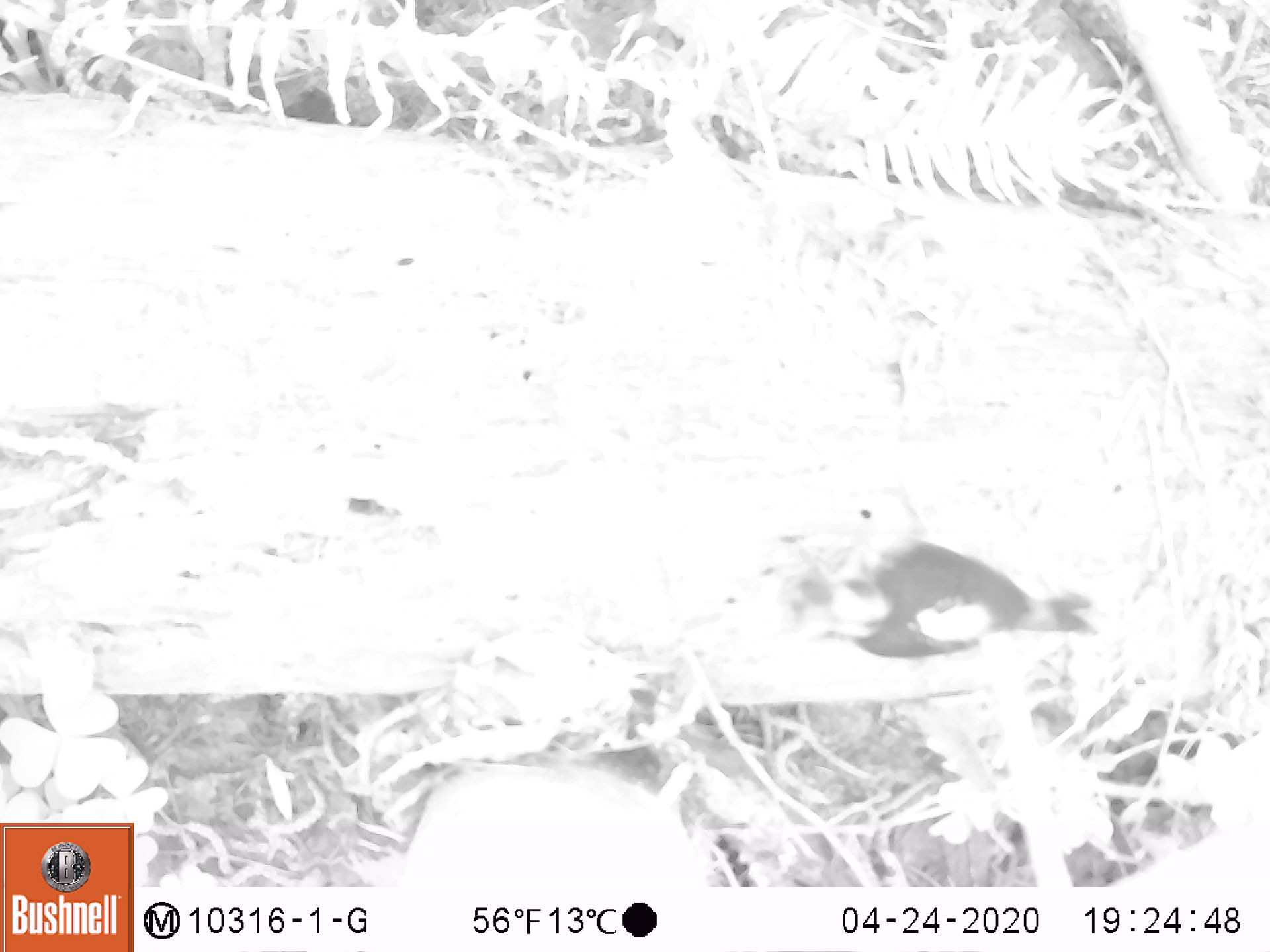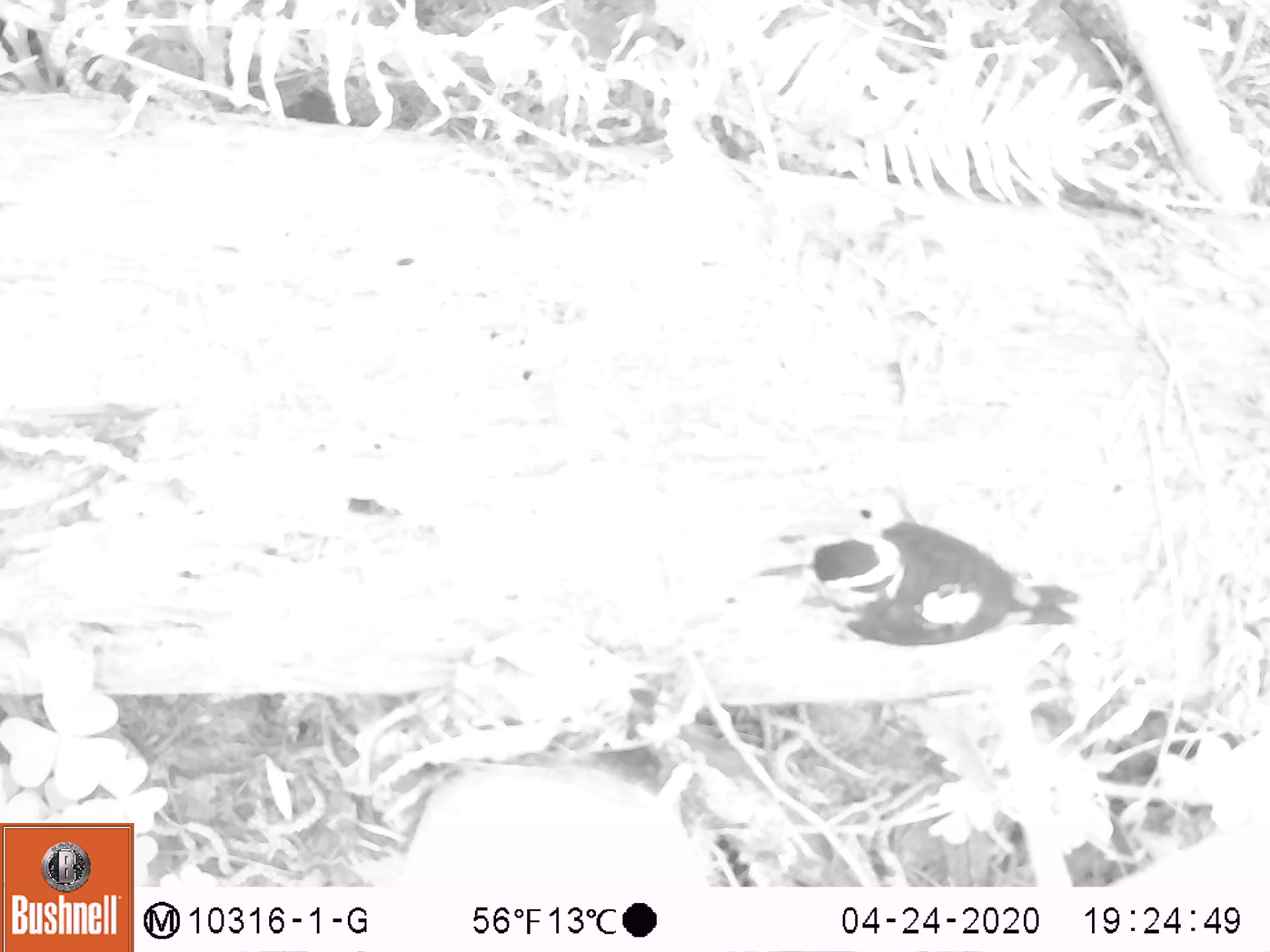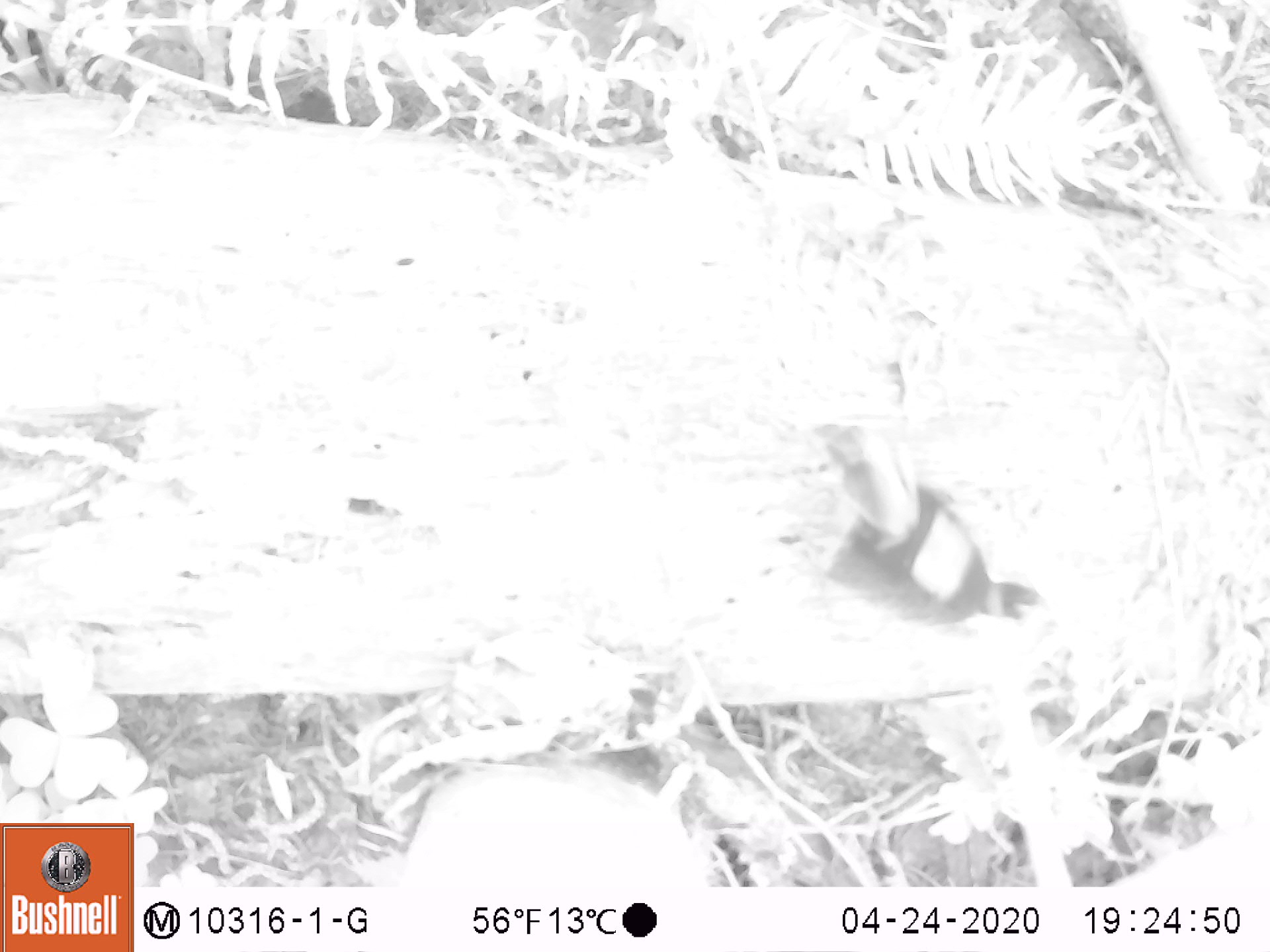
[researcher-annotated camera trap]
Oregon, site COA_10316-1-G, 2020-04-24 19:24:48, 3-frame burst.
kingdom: Animalia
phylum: Chordata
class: Aves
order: Piciformes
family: Picidae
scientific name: Picidae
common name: woodpeckers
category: picidae family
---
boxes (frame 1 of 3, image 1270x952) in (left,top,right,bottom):
picidae family: (766,538,1092,669)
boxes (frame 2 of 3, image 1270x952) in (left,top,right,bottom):
picidae family: (763,526,1089,647)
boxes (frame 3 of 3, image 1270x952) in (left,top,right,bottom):
picidae family: (806,440,1039,628)